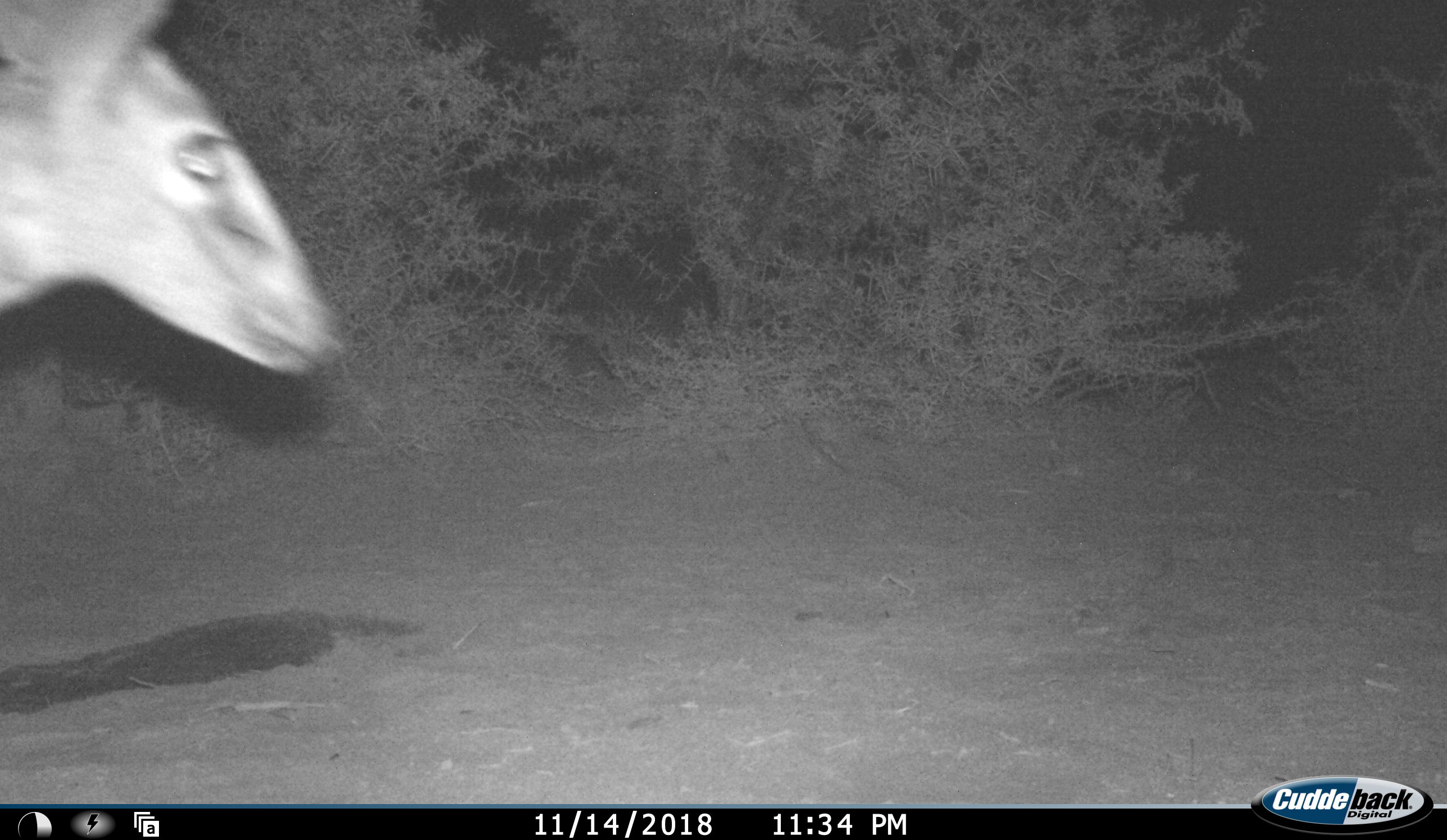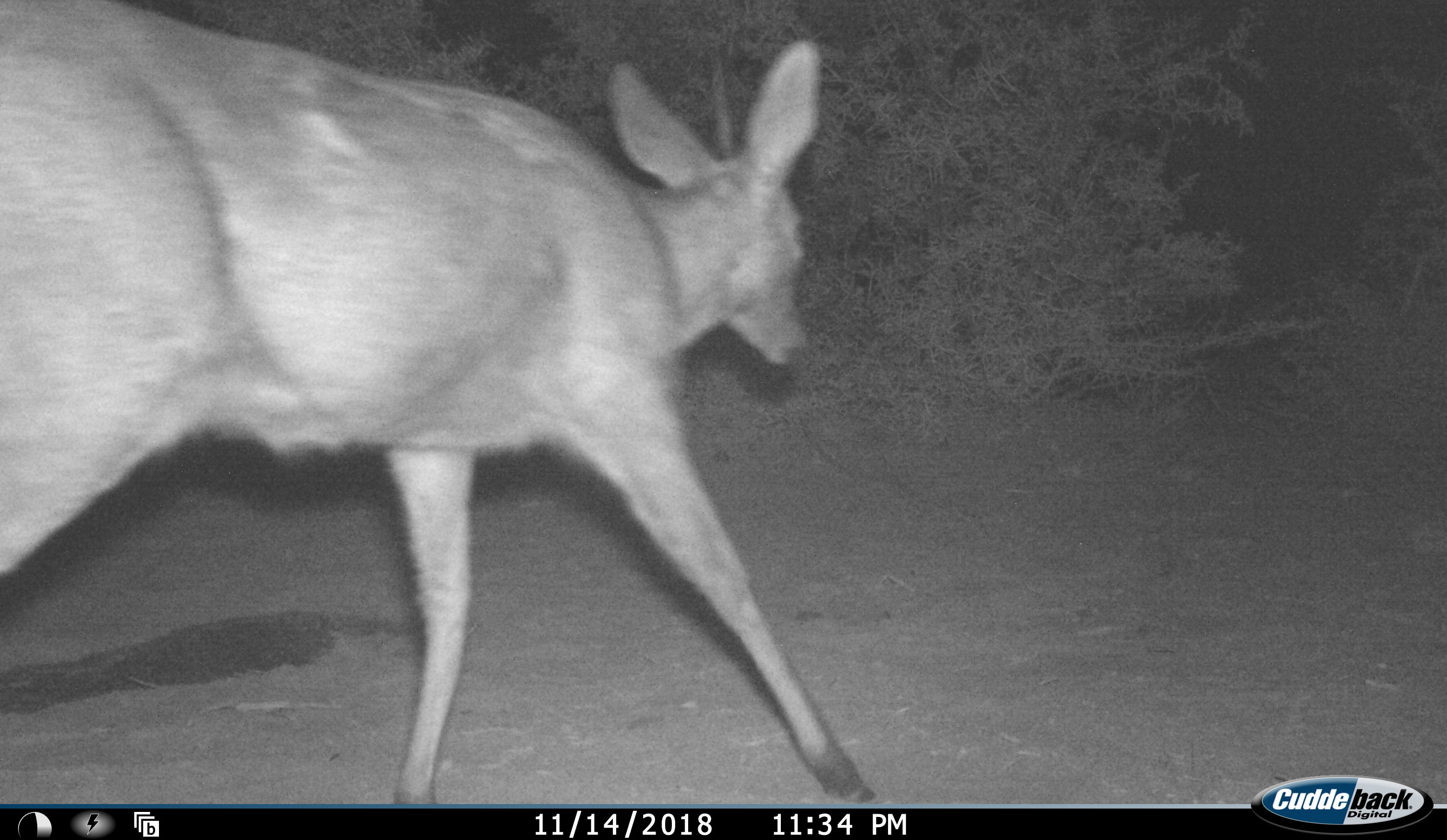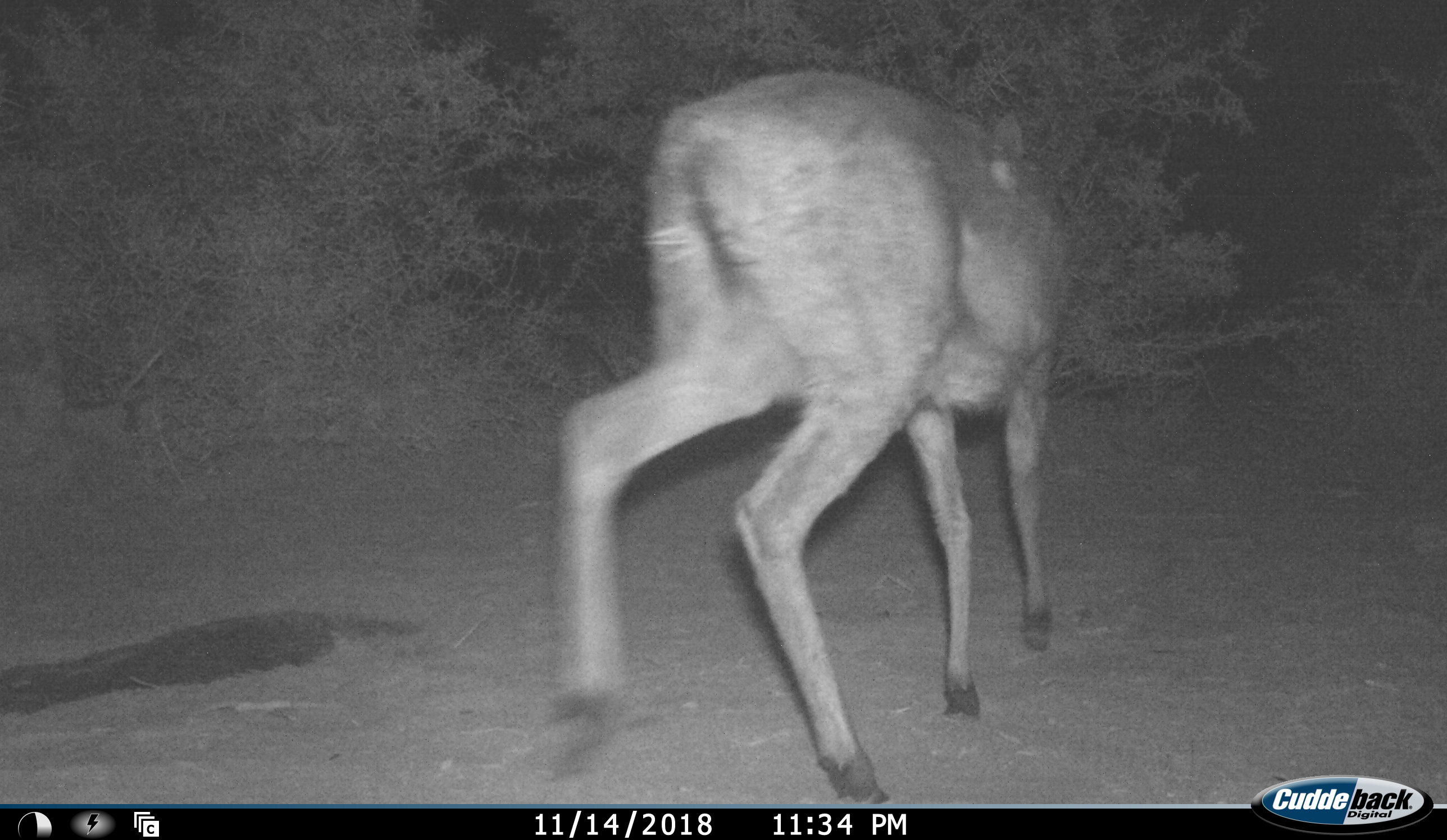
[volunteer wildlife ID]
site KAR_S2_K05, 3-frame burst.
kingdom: Animalia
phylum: Chordata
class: Mammalia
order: Artiodactyla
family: Bovidae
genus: Sylvicapra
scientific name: Sylvicapra grimmia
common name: common duiker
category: duikercommongrey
Duikercommongrey (common duiker) (Sylvicapra grimmia), count 1. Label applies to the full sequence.